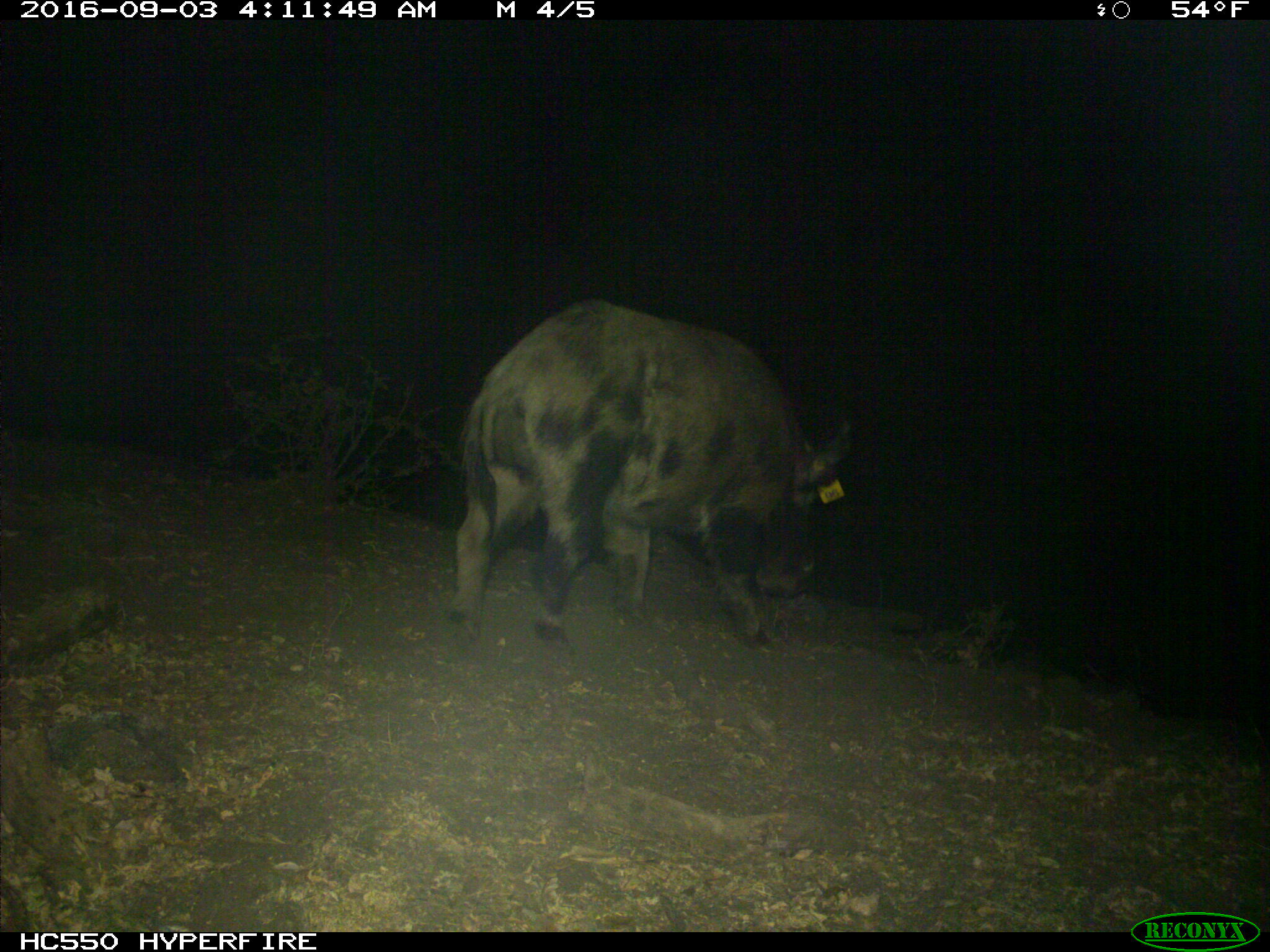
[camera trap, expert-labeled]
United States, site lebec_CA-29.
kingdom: Animalia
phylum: Chordata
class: Mammalia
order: Artiodactyla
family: Suidae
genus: Sus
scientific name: Sus scrofa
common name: wild boar